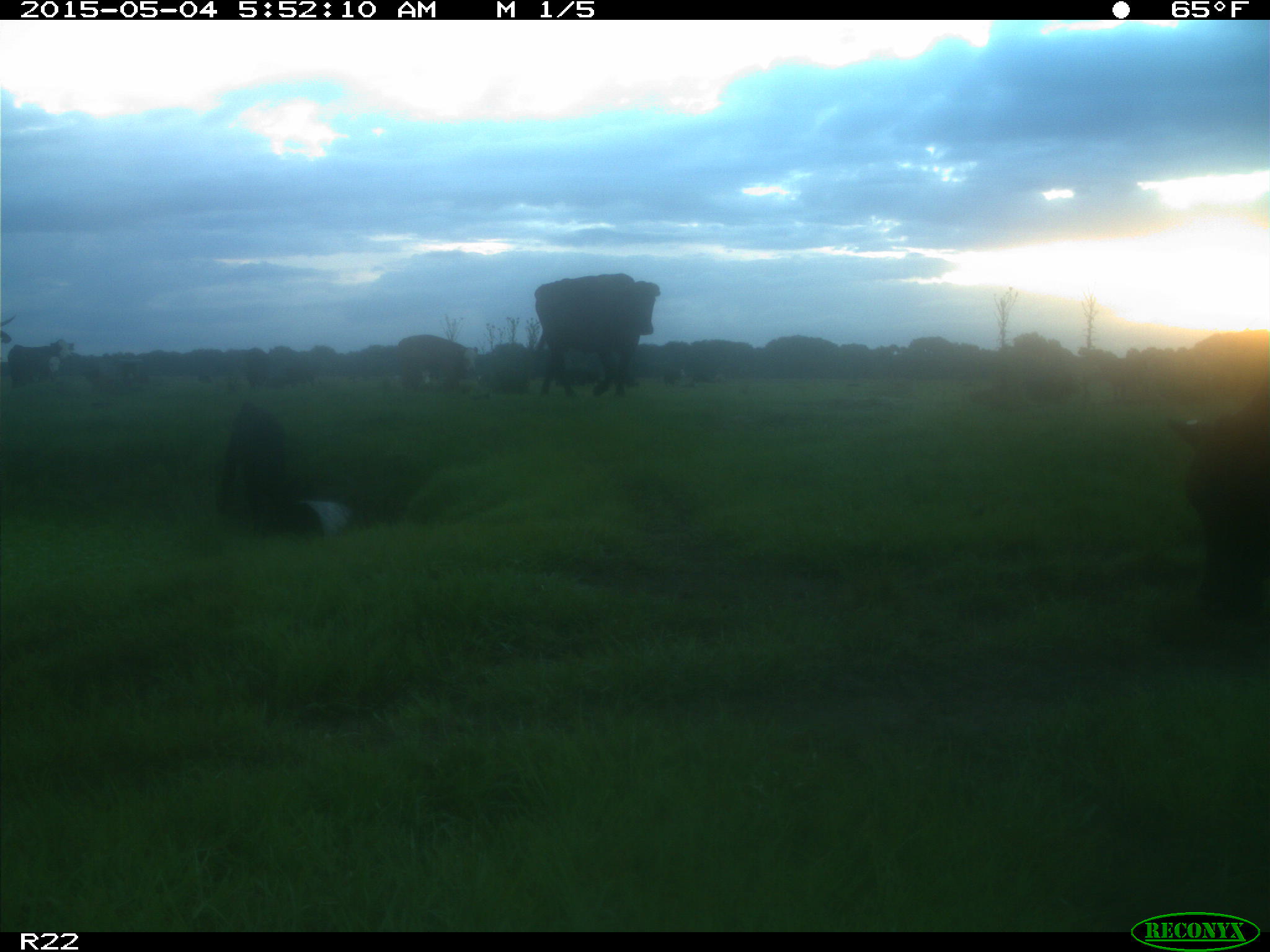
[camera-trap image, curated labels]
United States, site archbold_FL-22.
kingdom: Animalia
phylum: Chordata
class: Mammalia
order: Artiodactyla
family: Bovidae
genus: Bos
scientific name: Bos taurus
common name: domestic cow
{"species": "Bos taurus (domestic cow)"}